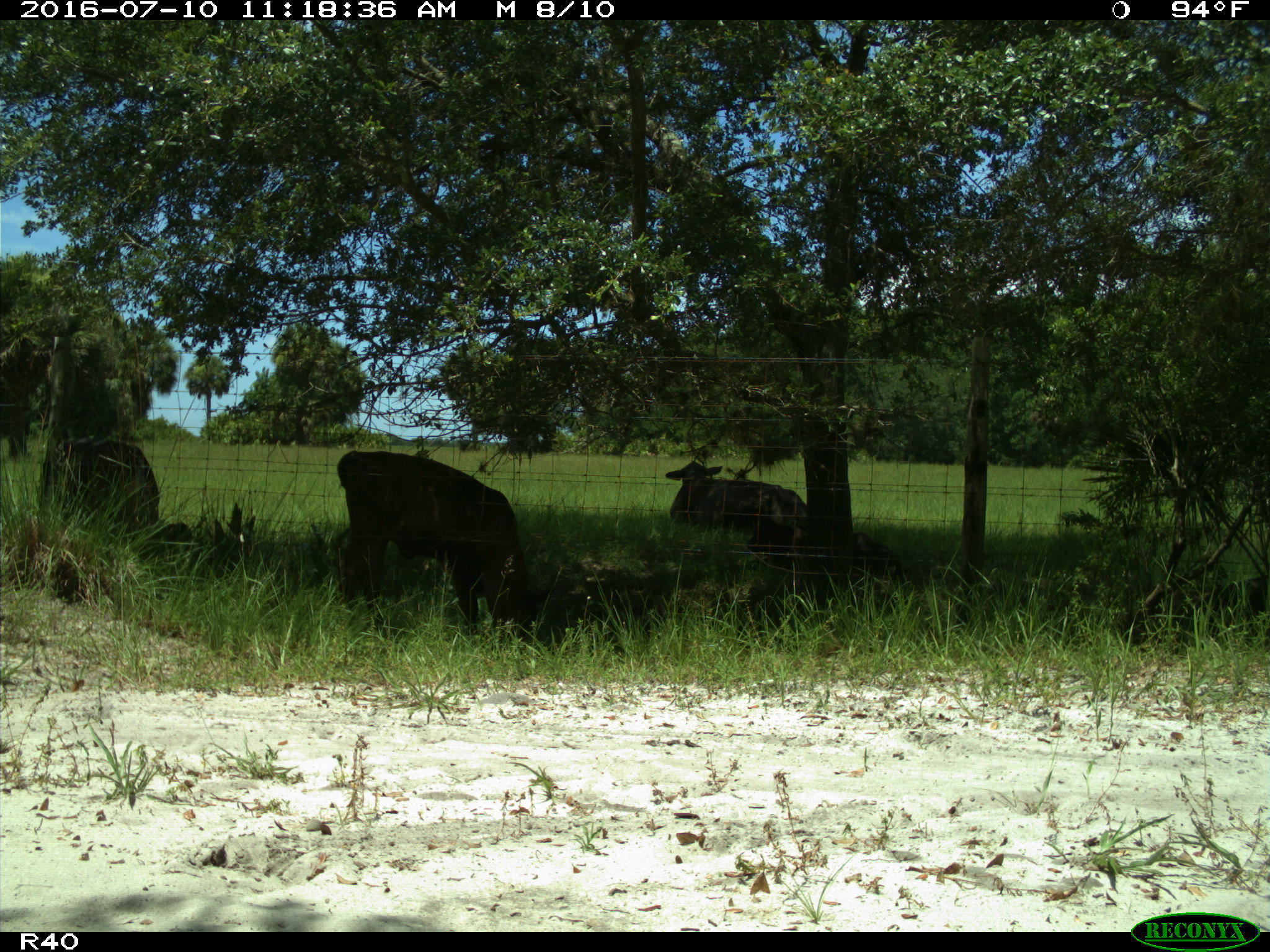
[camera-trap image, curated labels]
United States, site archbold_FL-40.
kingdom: Animalia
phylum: Chordata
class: Mammalia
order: Artiodactyla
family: Bovidae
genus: Bos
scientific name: Bos taurus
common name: domestic cow